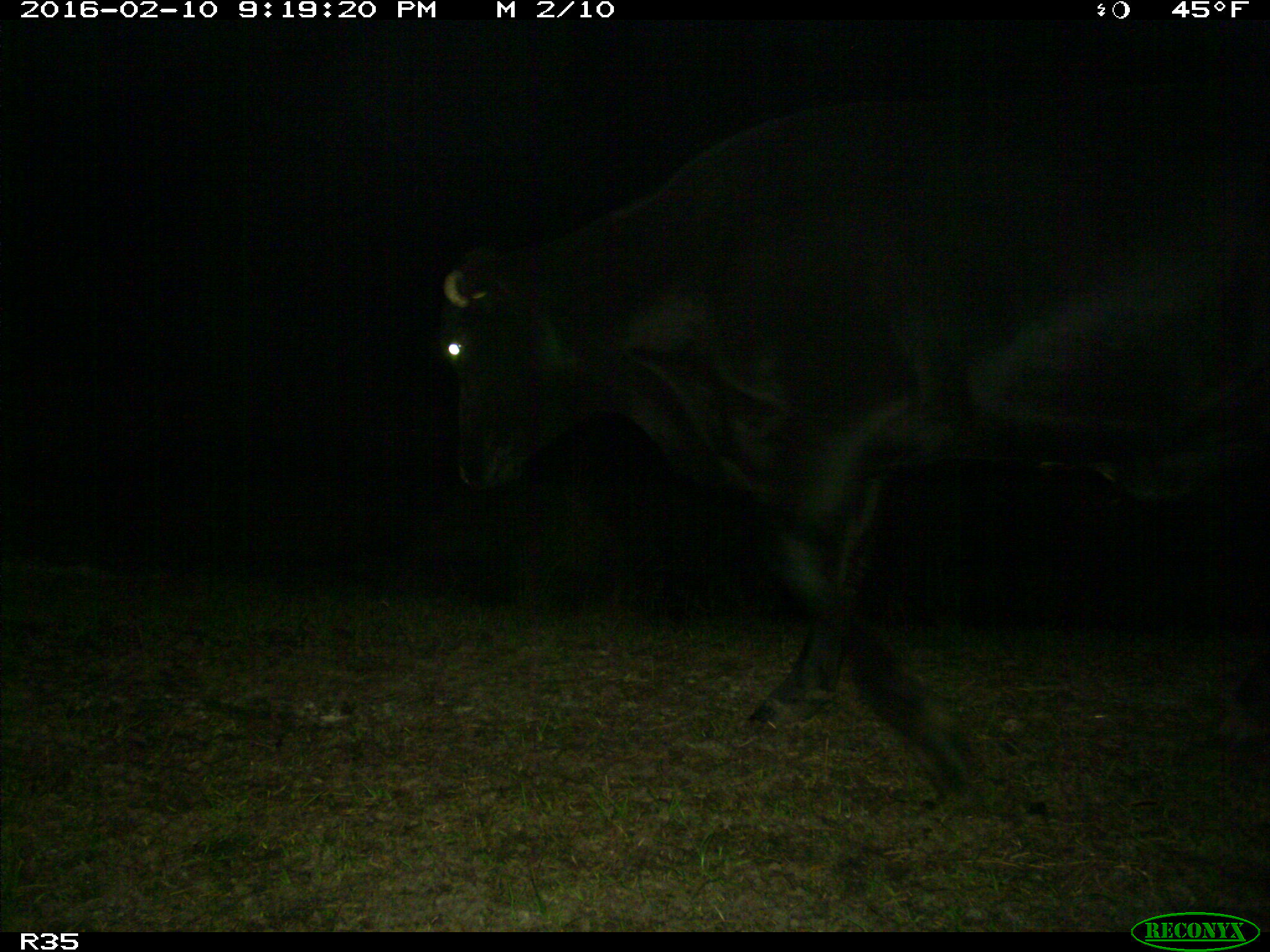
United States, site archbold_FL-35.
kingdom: Animalia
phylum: Chordata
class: Mammalia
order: Artiodactyla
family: Bovidae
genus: Bos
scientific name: Bos taurus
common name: domestic cow